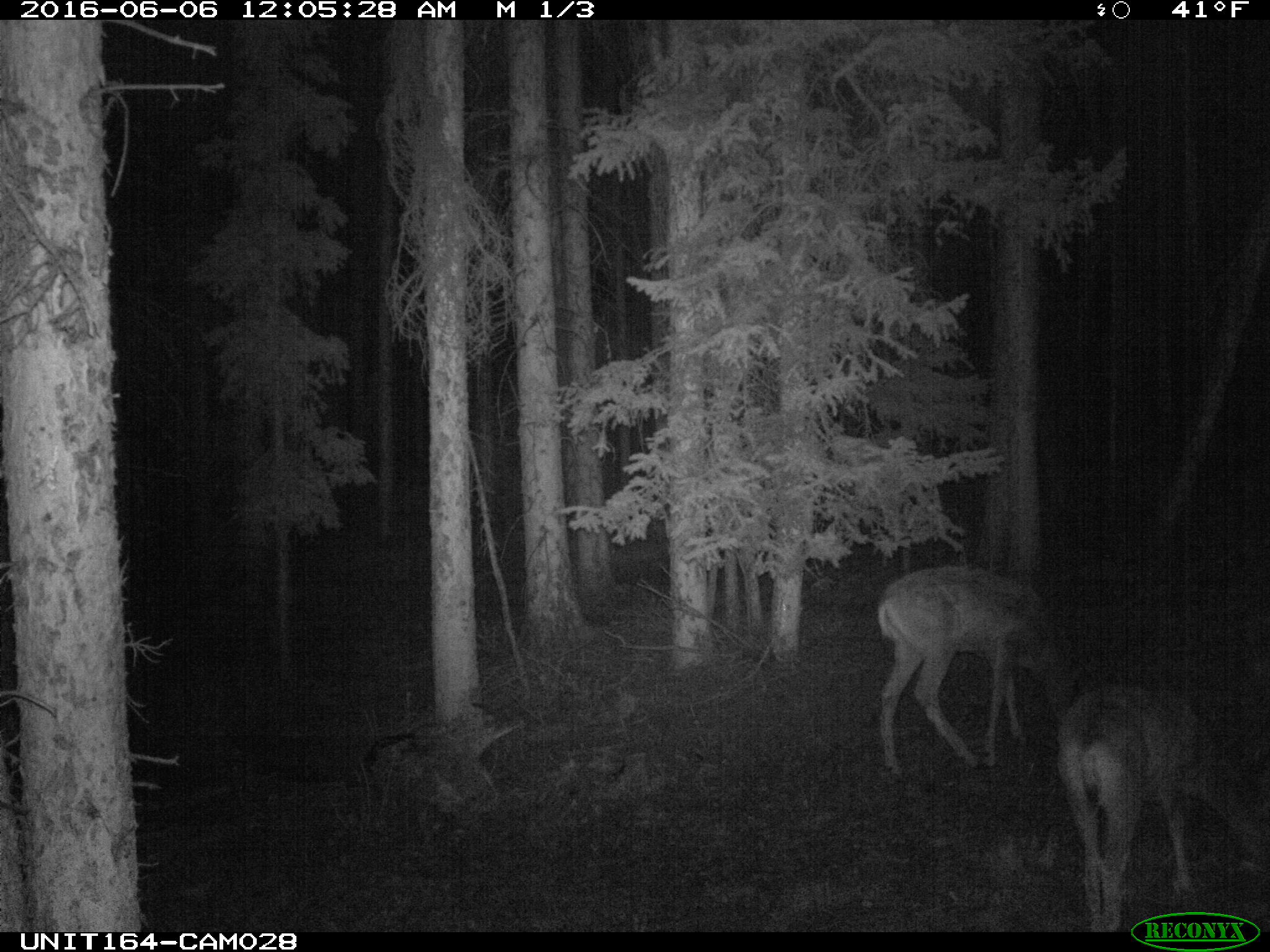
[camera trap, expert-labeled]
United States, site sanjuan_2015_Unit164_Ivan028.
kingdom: Animalia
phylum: Chordata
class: Mammalia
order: Artiodactyla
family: Cervidae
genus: Odocoileus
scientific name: Odocoileus hemionus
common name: mule deer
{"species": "Odocoileus hemionus (mule deer)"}